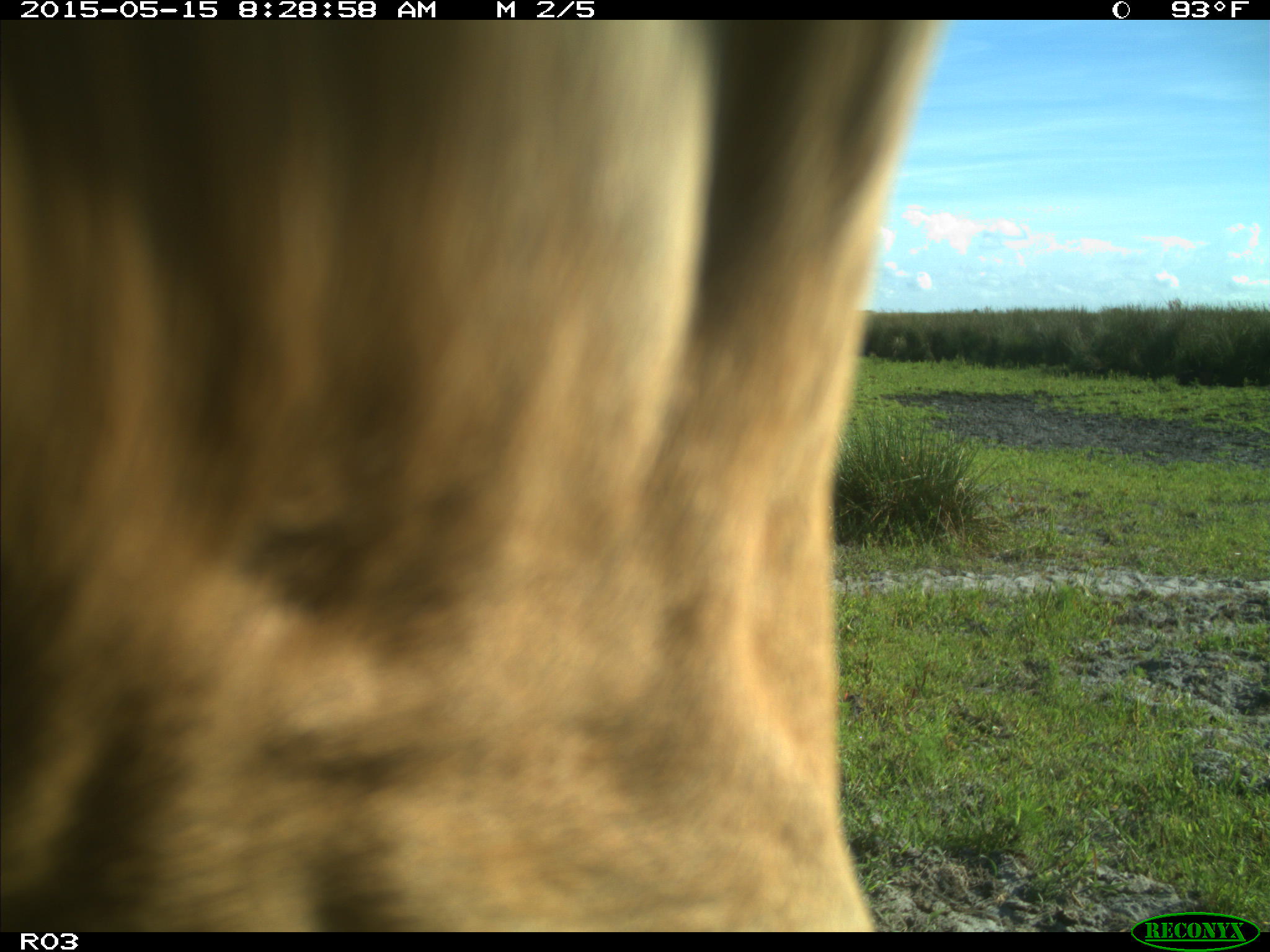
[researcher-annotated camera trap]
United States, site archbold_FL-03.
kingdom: Animalia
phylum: Chordata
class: Mammalia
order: Artiodactyla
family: Bovidae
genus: Bos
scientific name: Bos taurus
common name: domestic cow